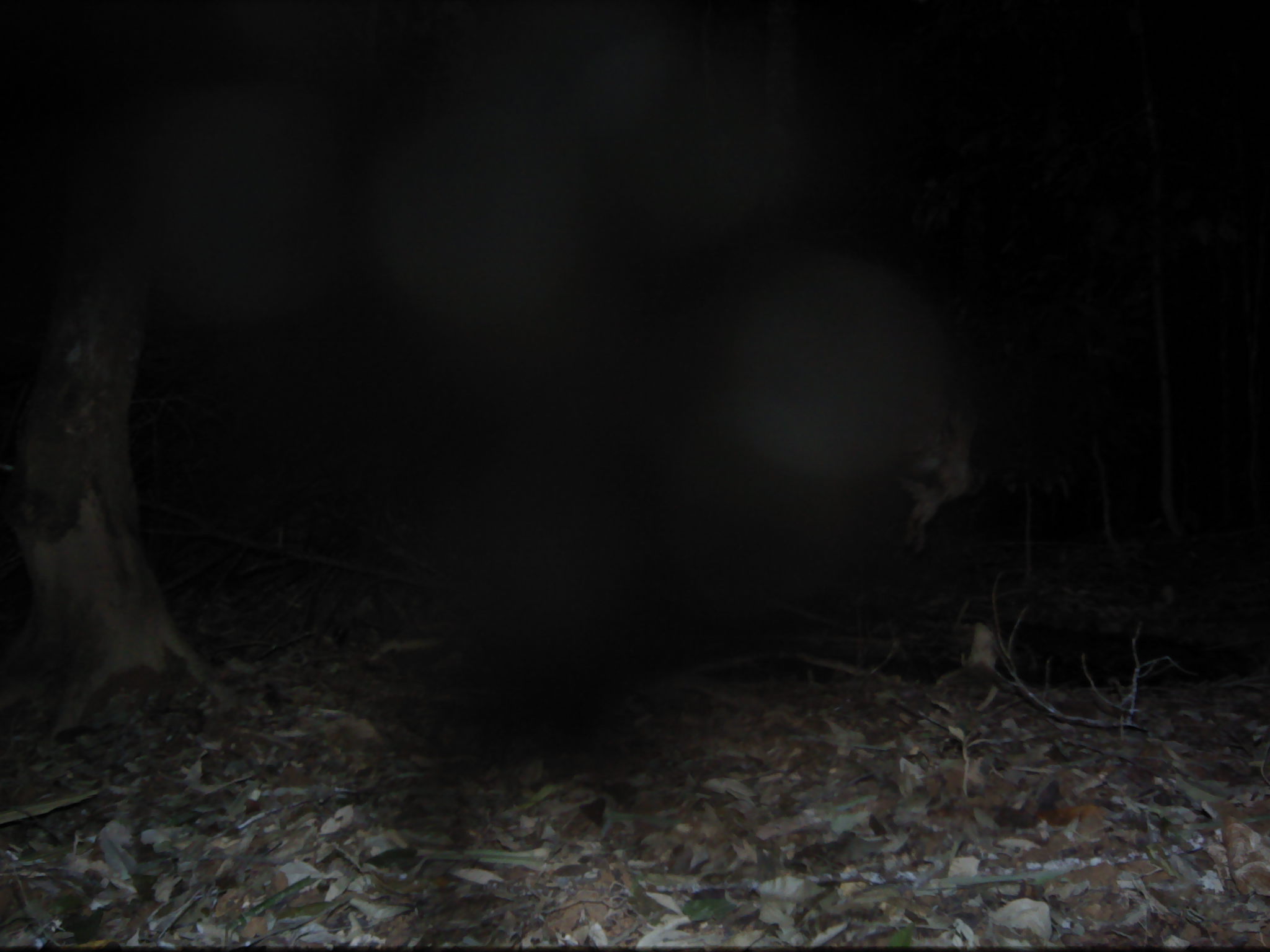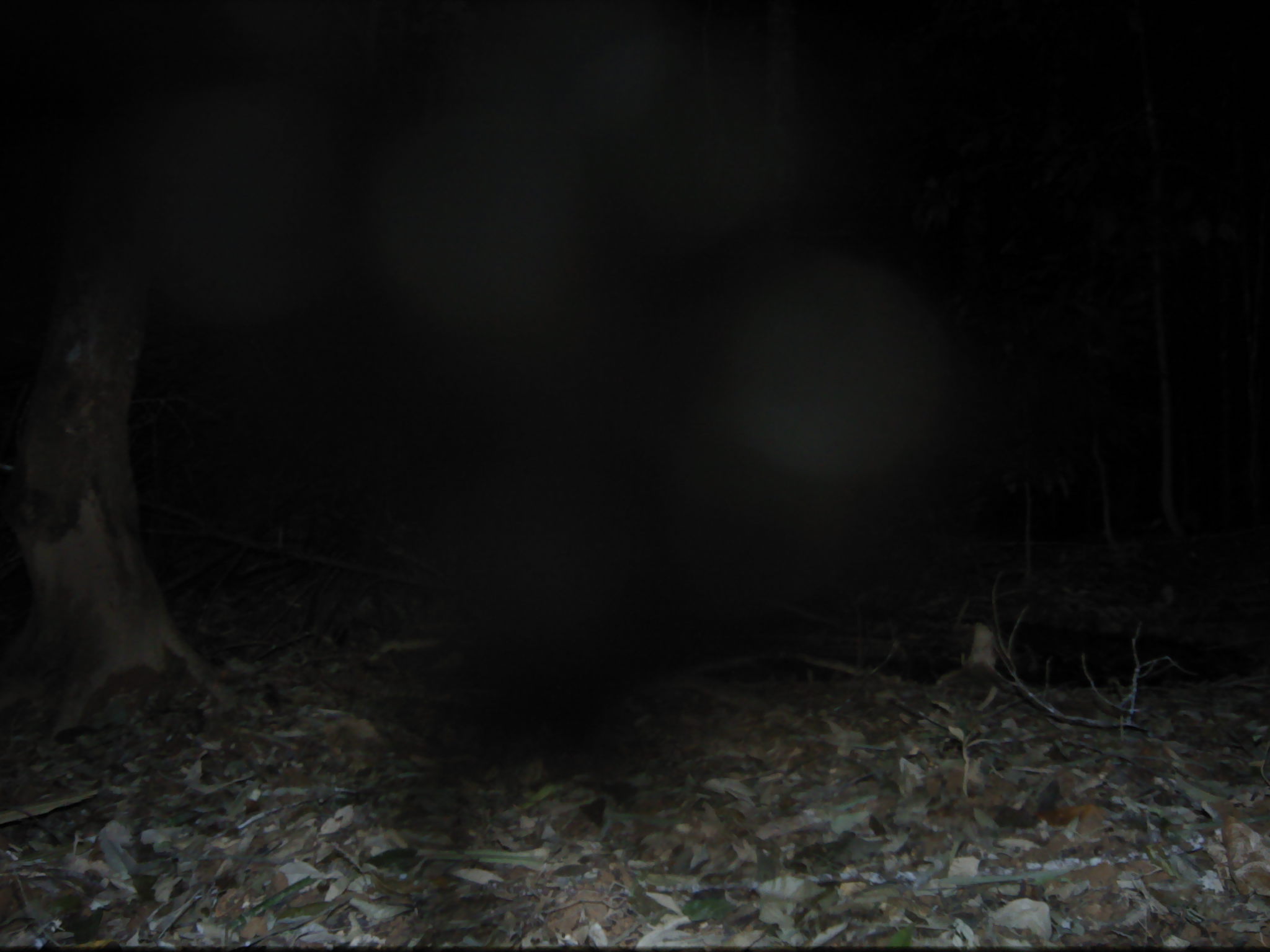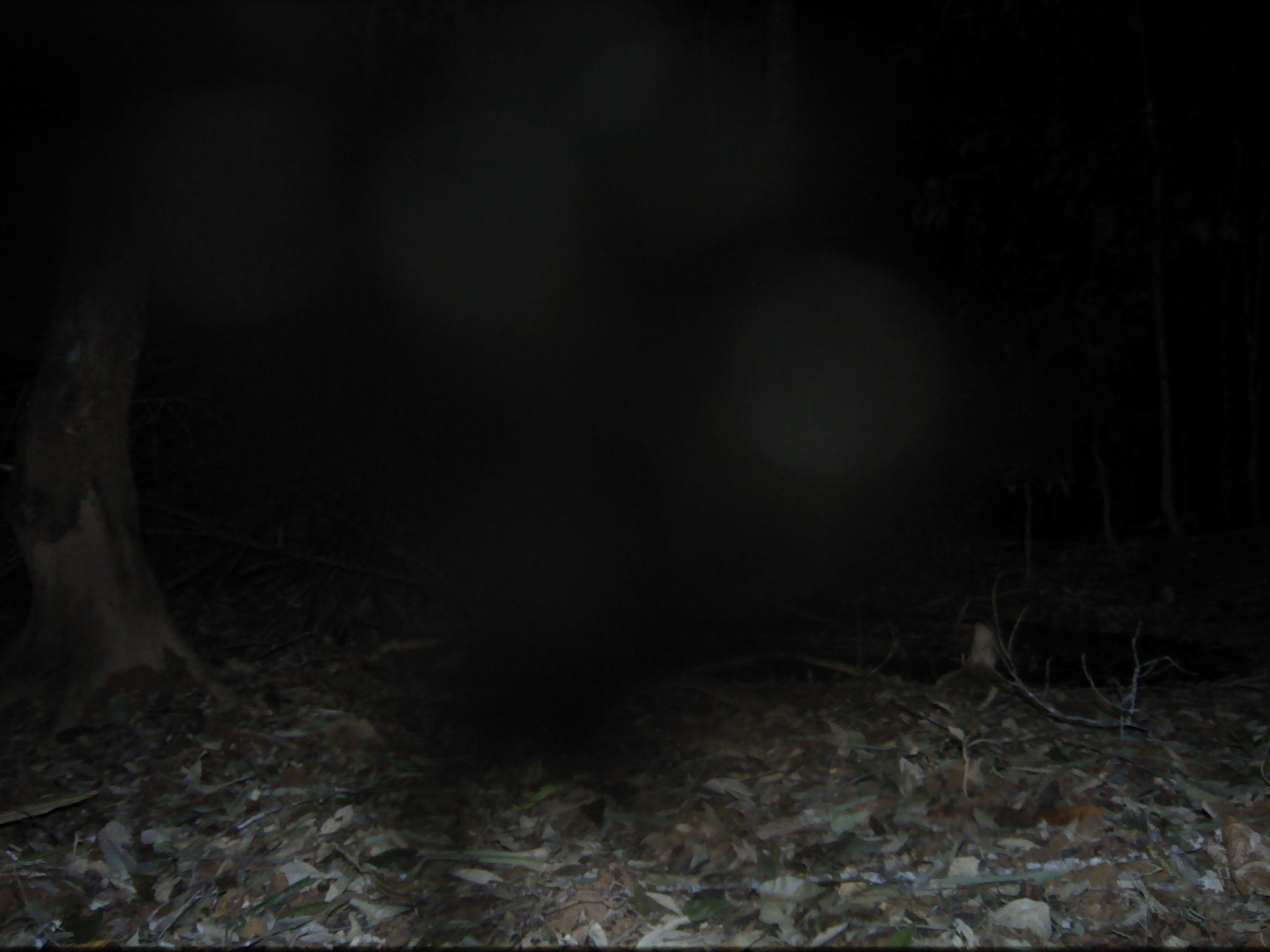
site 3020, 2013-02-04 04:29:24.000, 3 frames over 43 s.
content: unidentified animal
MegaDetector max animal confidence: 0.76